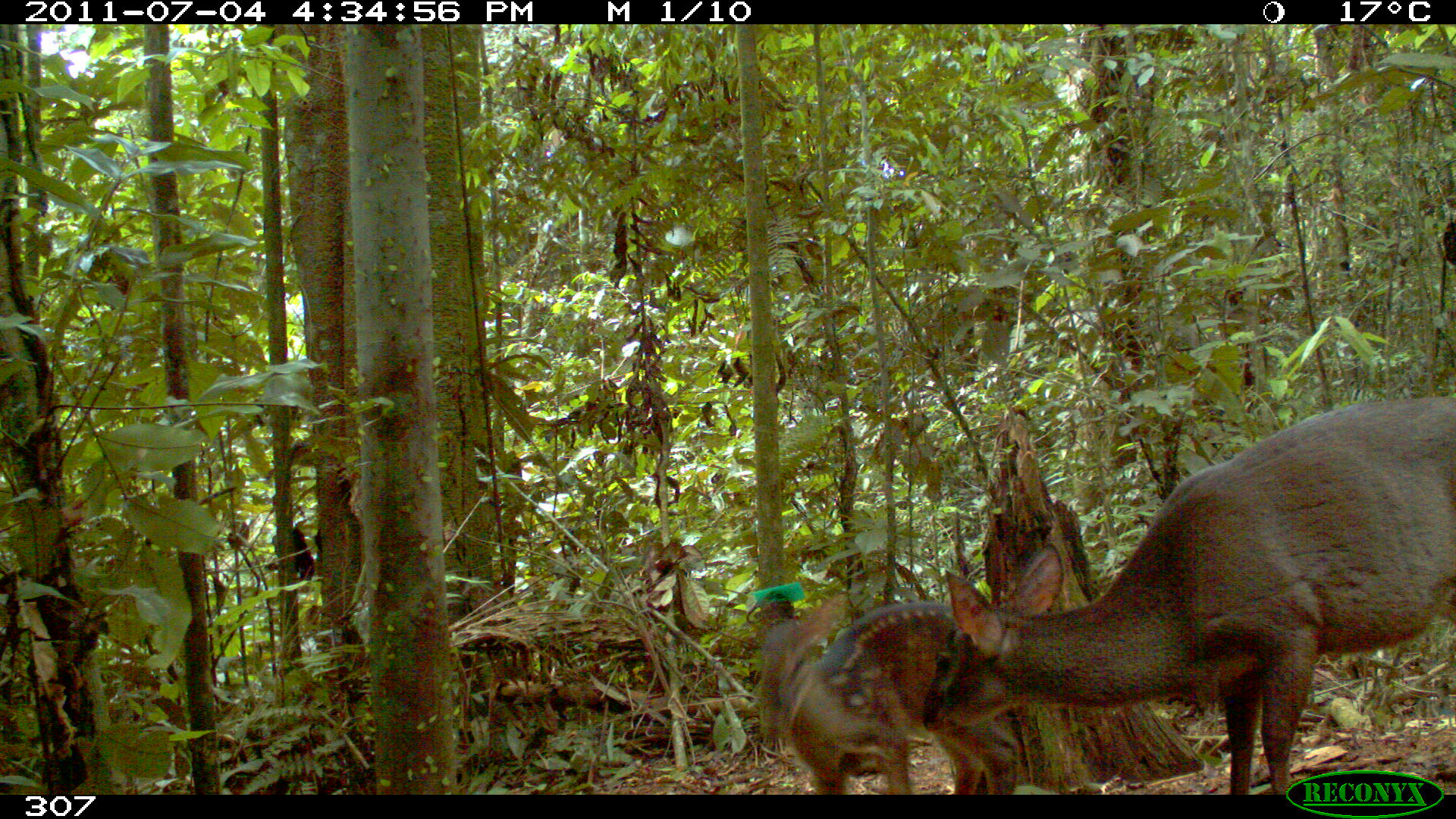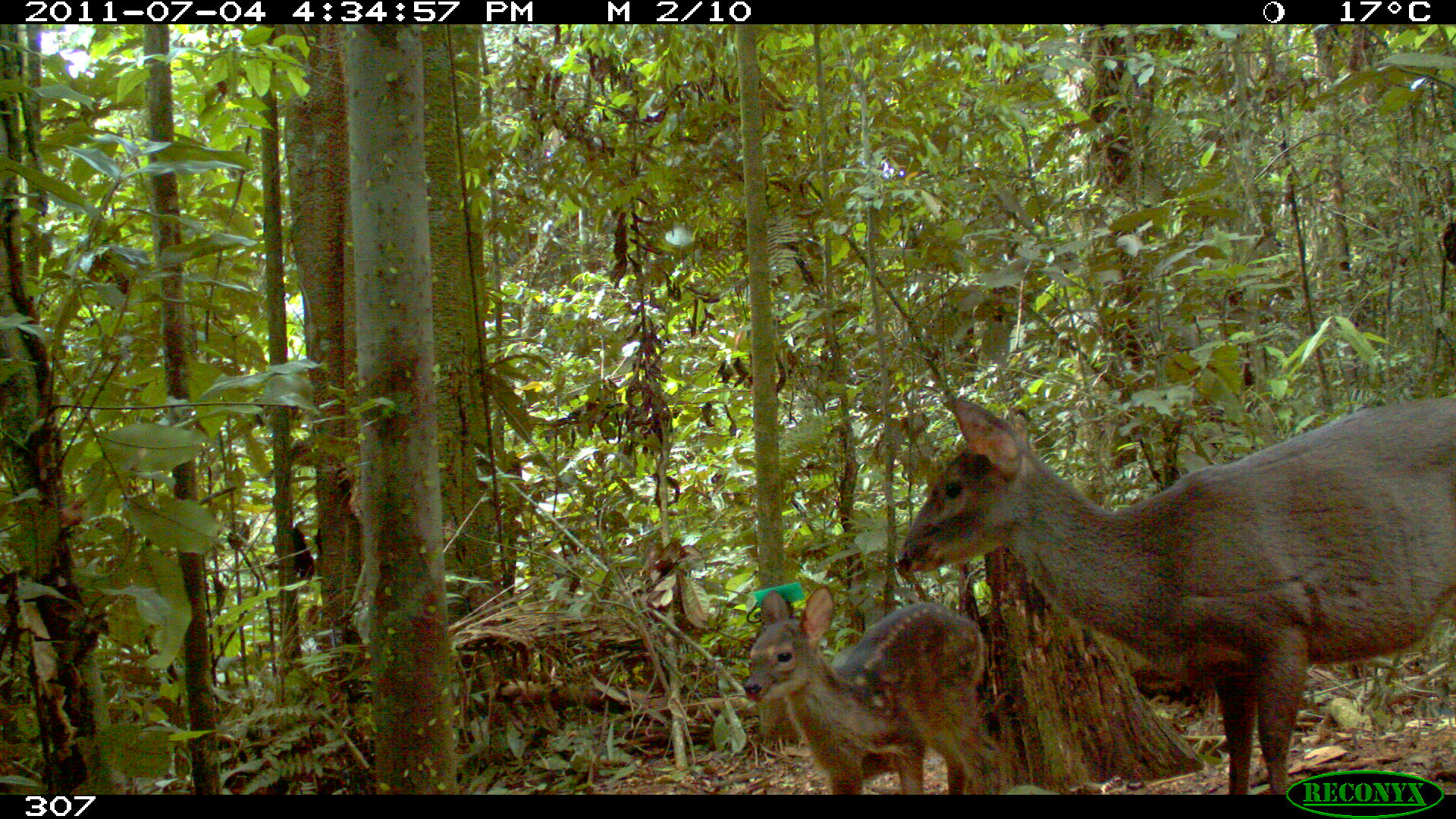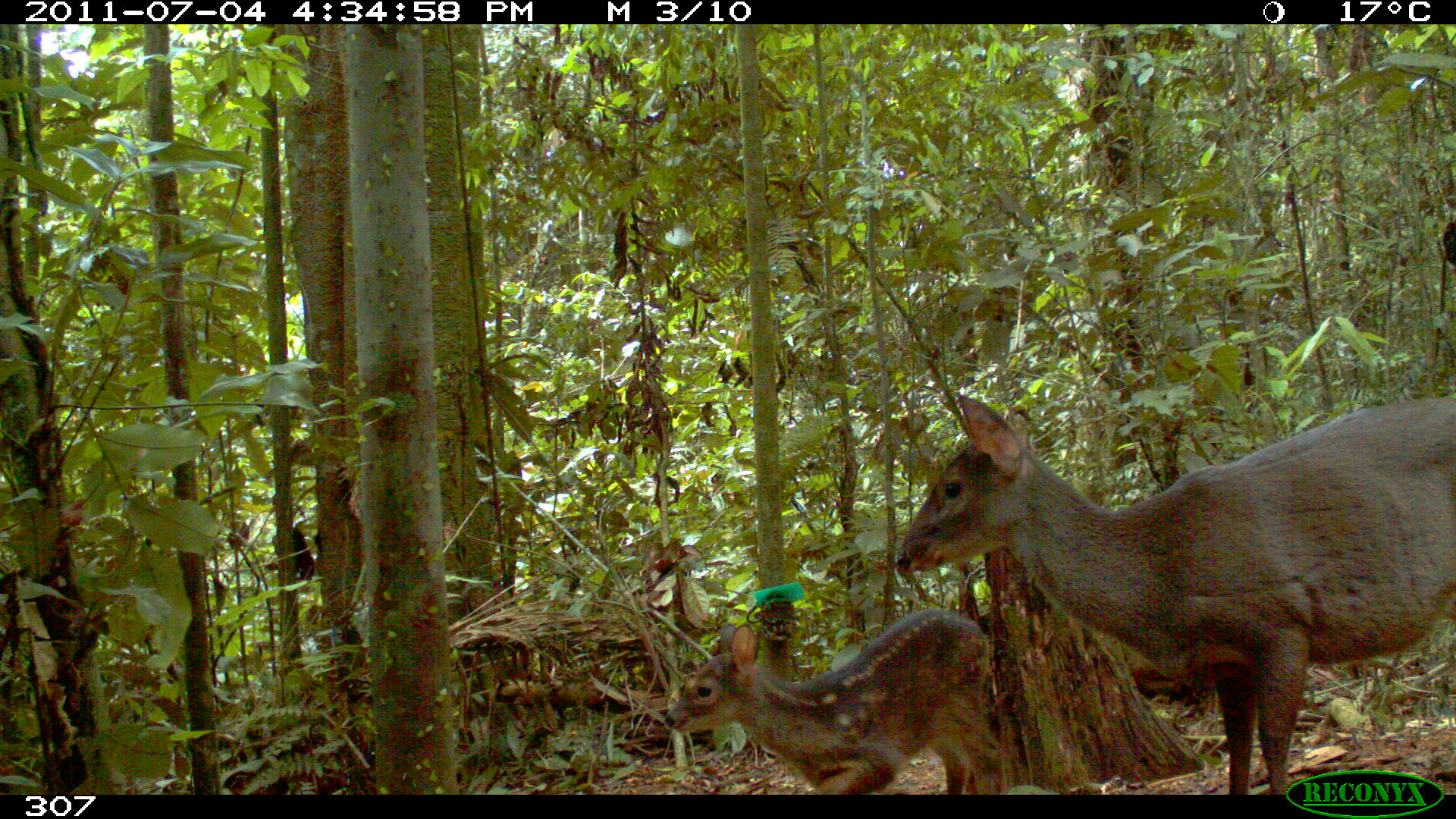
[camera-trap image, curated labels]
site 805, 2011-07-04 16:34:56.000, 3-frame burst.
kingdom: Animalia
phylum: Chordata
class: Mammalia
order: Artiodactyla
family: Cervidae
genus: Mazama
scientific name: Mazama gouazoubira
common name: gray brocket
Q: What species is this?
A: Mazama gouazoubira (gray brocket).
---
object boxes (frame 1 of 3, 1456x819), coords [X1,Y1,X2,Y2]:
mazama gouazoubira: [920,394,1455,795]; [758,593,1021,795]